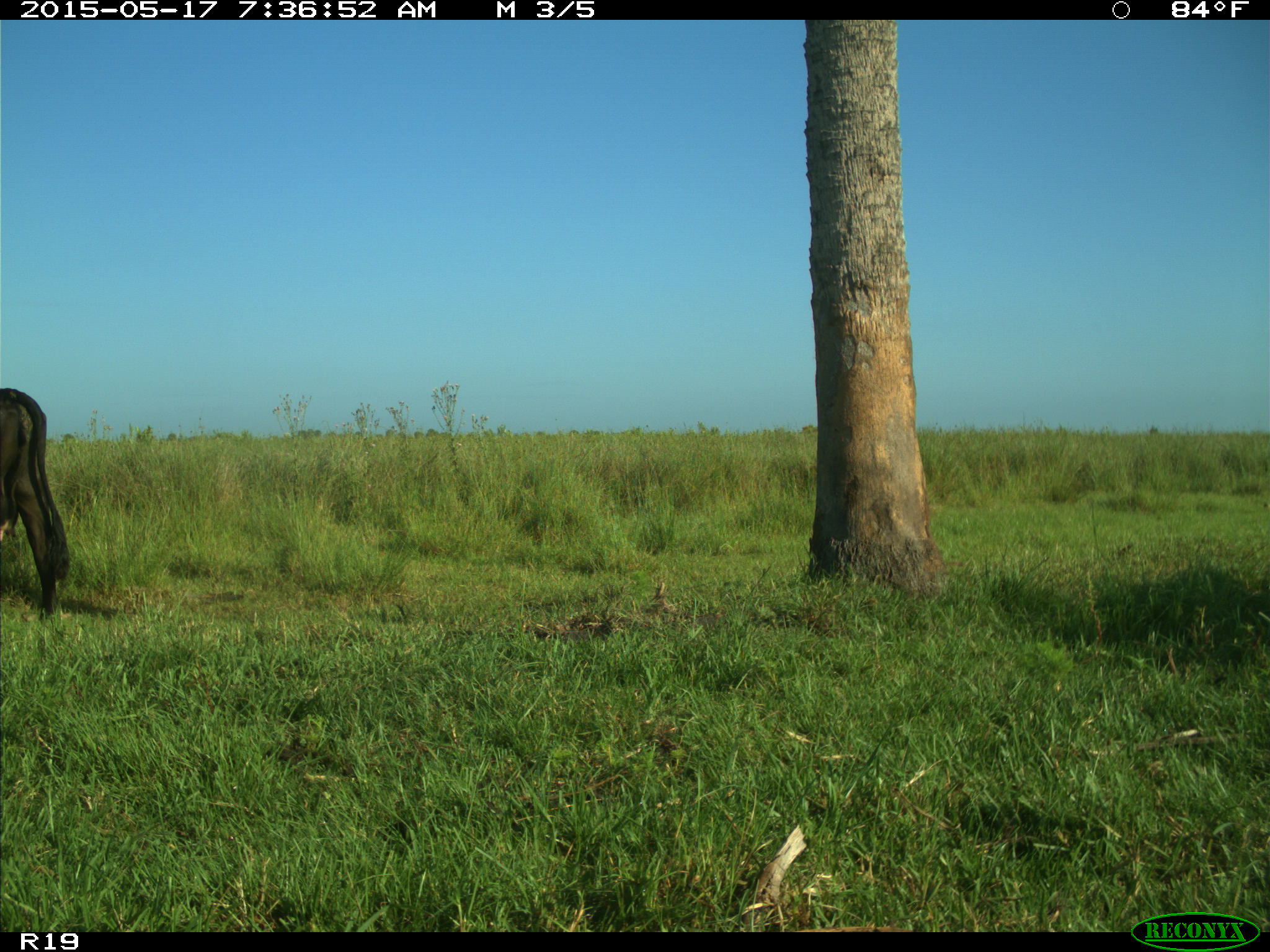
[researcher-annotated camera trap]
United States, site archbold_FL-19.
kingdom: Animalia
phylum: Chordata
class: Mammalia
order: Artiodactyla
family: Bovidae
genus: Bos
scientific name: Bos taurus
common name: domestic cow